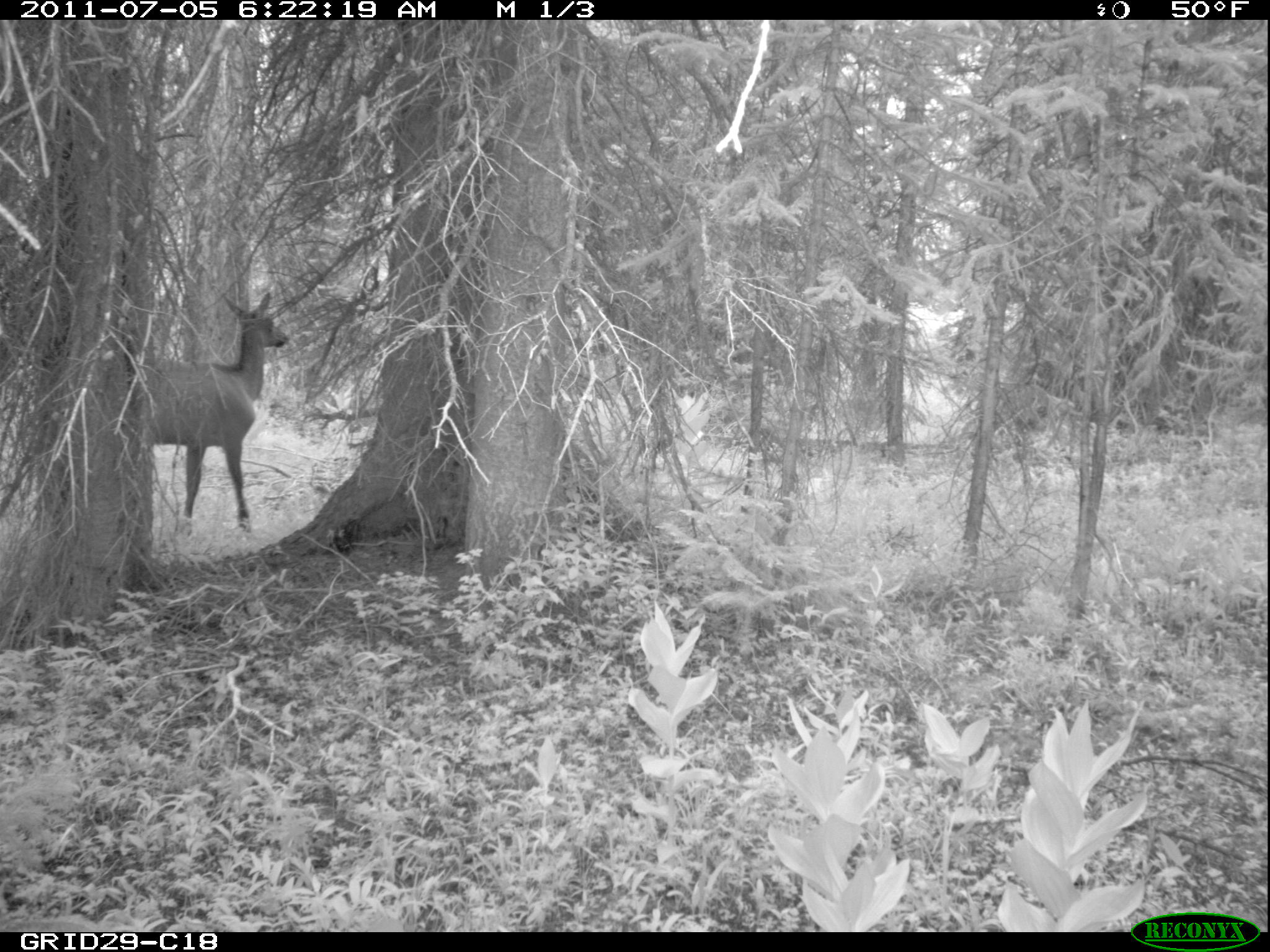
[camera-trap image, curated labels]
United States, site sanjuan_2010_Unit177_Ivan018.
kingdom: Animalia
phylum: Chordata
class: Mammalia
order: Artiodactyla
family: Cervidae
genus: Cervus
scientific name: Cervus elaphus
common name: red deer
Cervus elaphus (red deer).